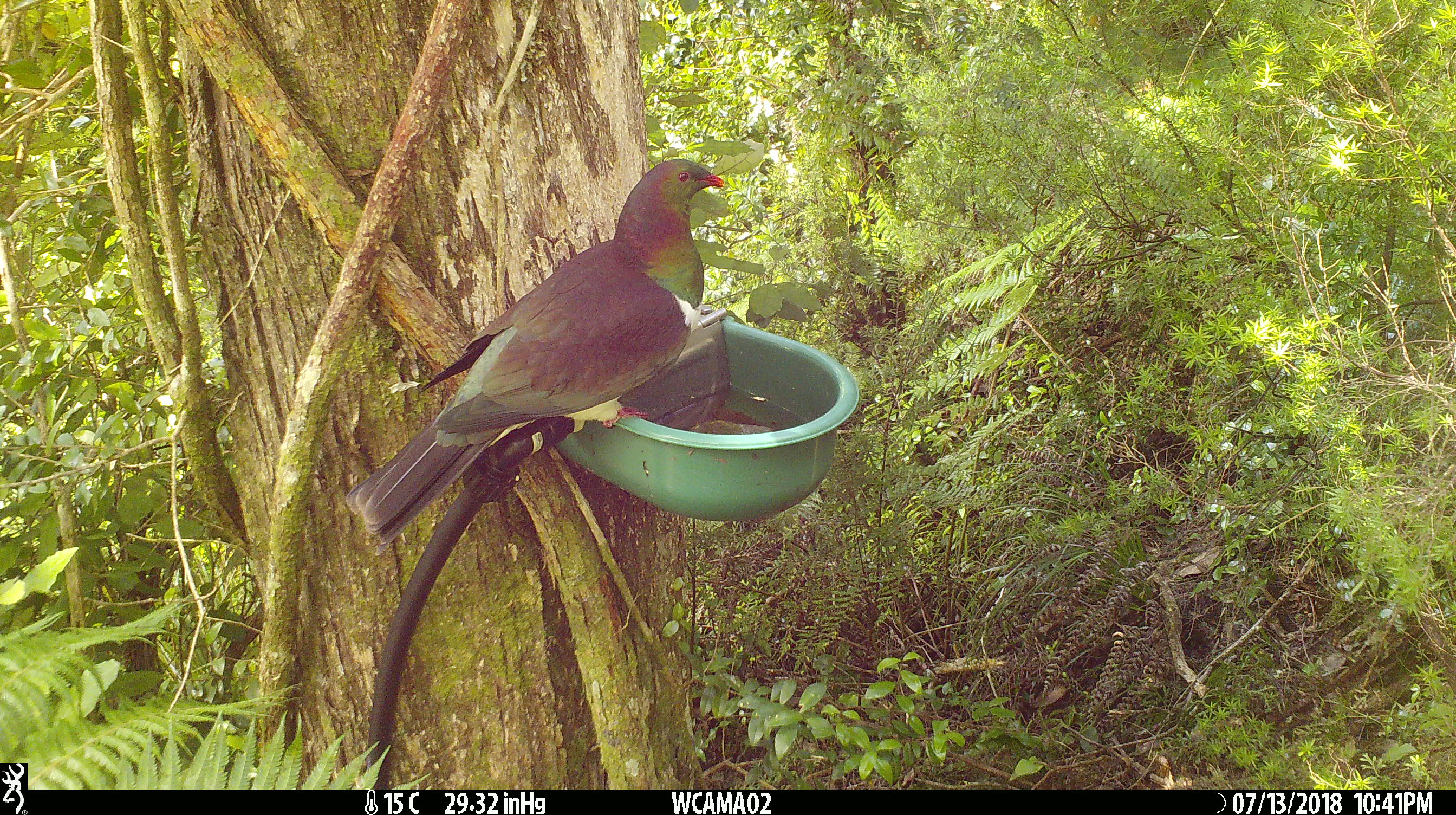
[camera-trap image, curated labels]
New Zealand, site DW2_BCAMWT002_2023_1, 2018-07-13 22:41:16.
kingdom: Animalia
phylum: Chordata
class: Aves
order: Columbiformes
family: Columbidae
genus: Hemiphaga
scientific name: Hemiphaga novaeseelandiae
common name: new zealand pigeon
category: kereru